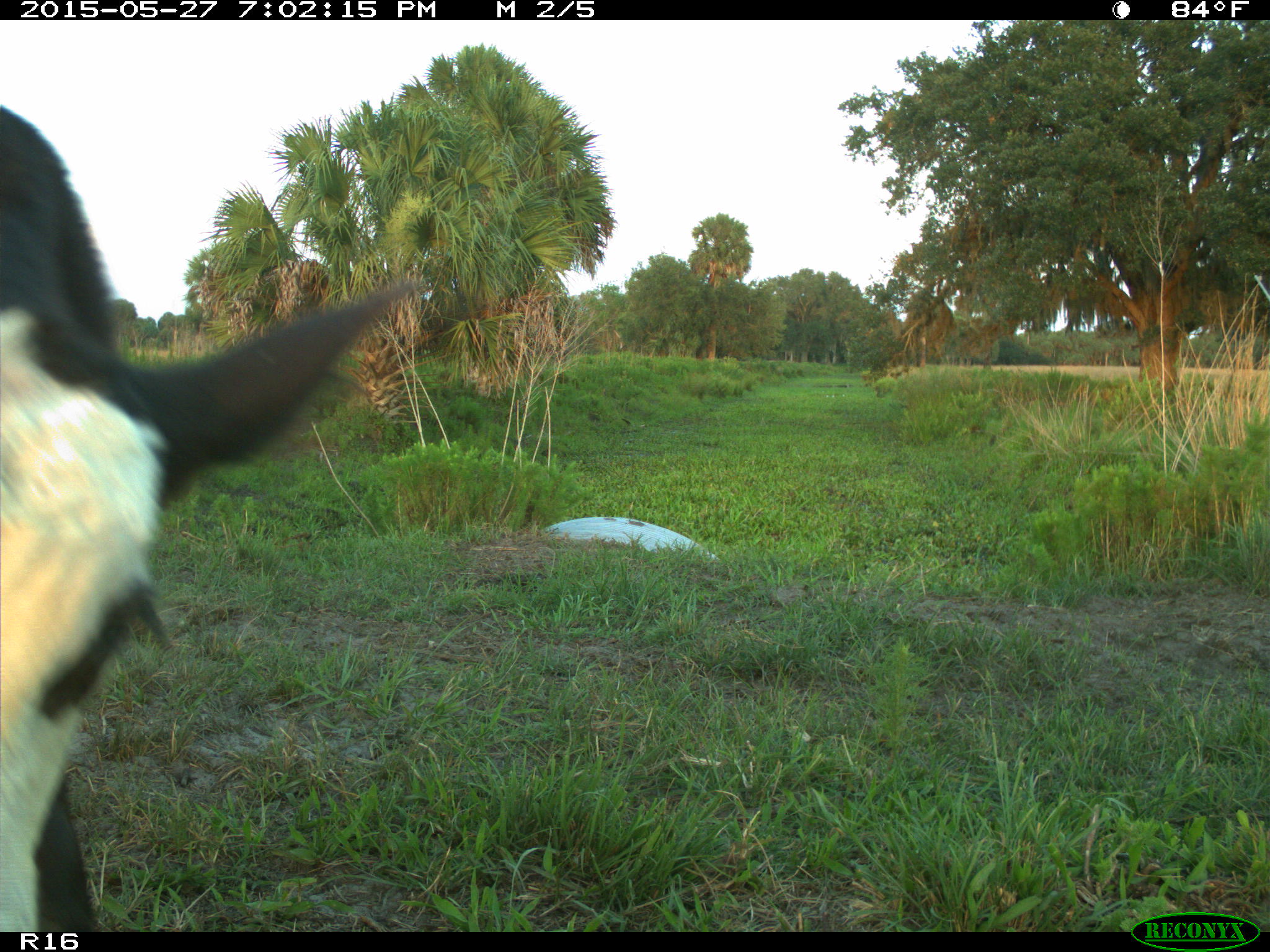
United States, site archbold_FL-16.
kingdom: Animalia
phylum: Chordata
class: Mammalia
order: Artiodactyla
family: Bovidae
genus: Bos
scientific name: Bos taurus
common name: domestic cow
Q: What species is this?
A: Bos taurus (domestic cow).